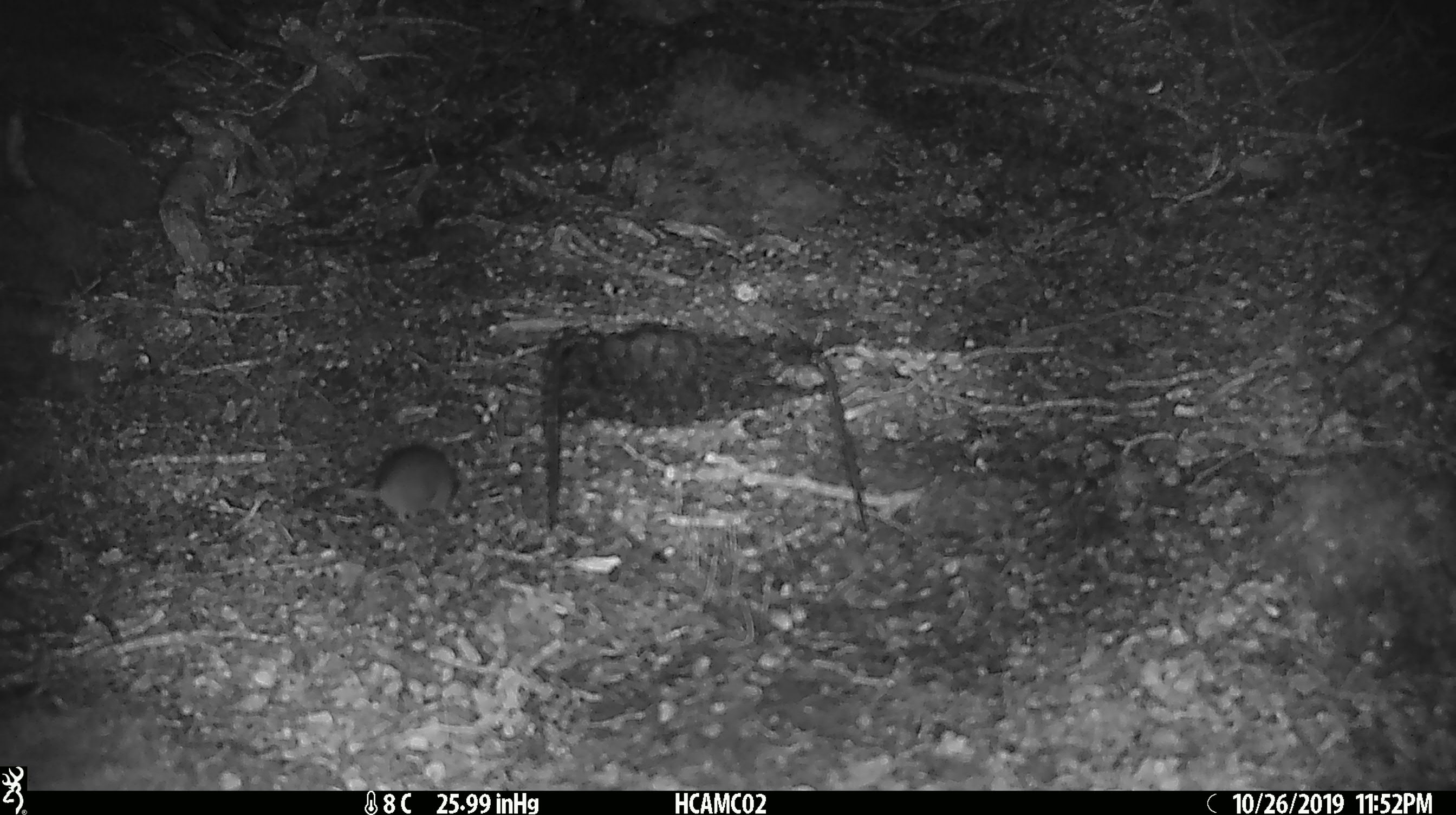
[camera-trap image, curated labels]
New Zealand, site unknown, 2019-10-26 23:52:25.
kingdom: Animalia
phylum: Chordata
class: Mammalia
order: Rodentia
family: Muridae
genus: Mus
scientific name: Mus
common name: mouse